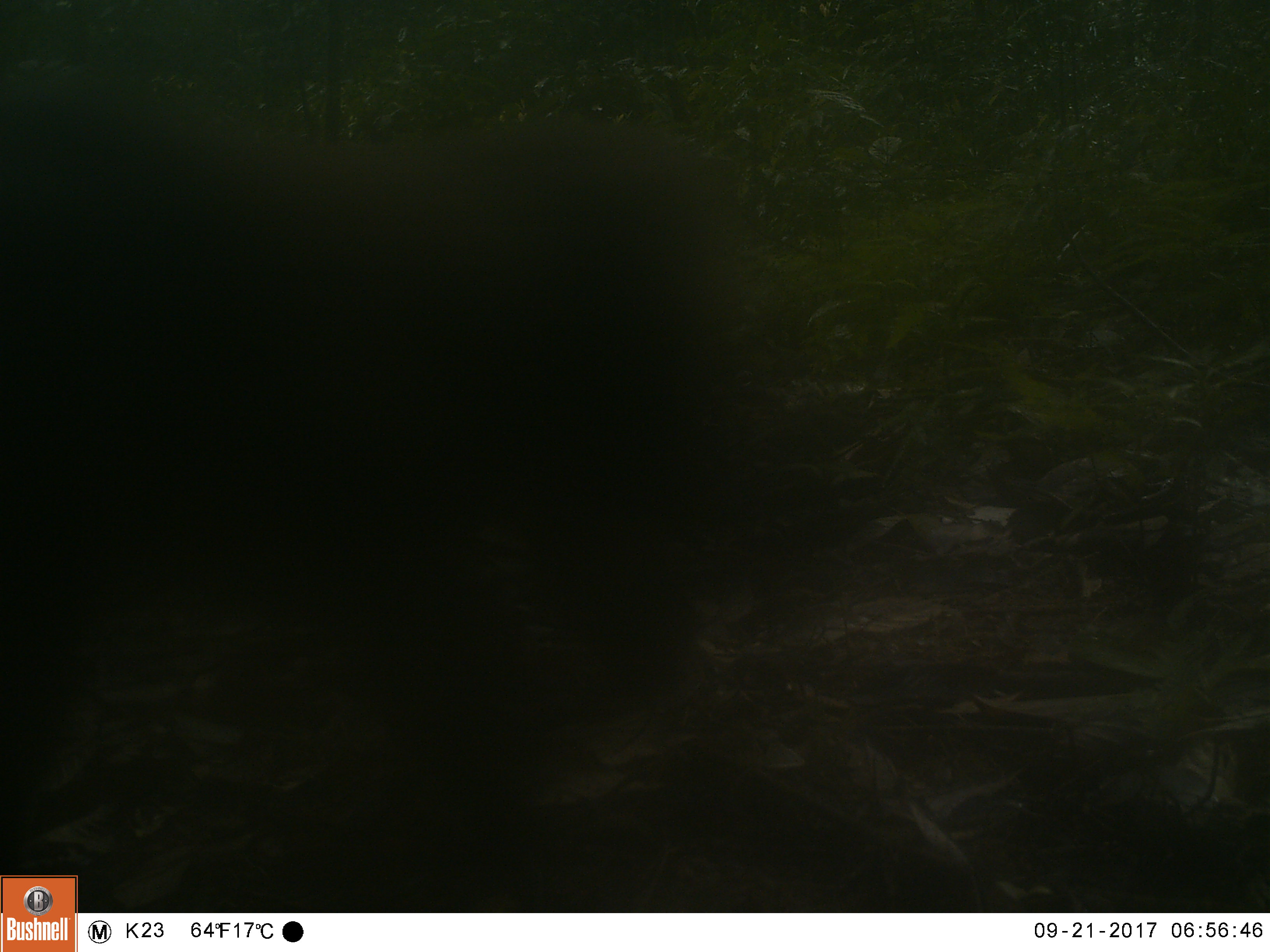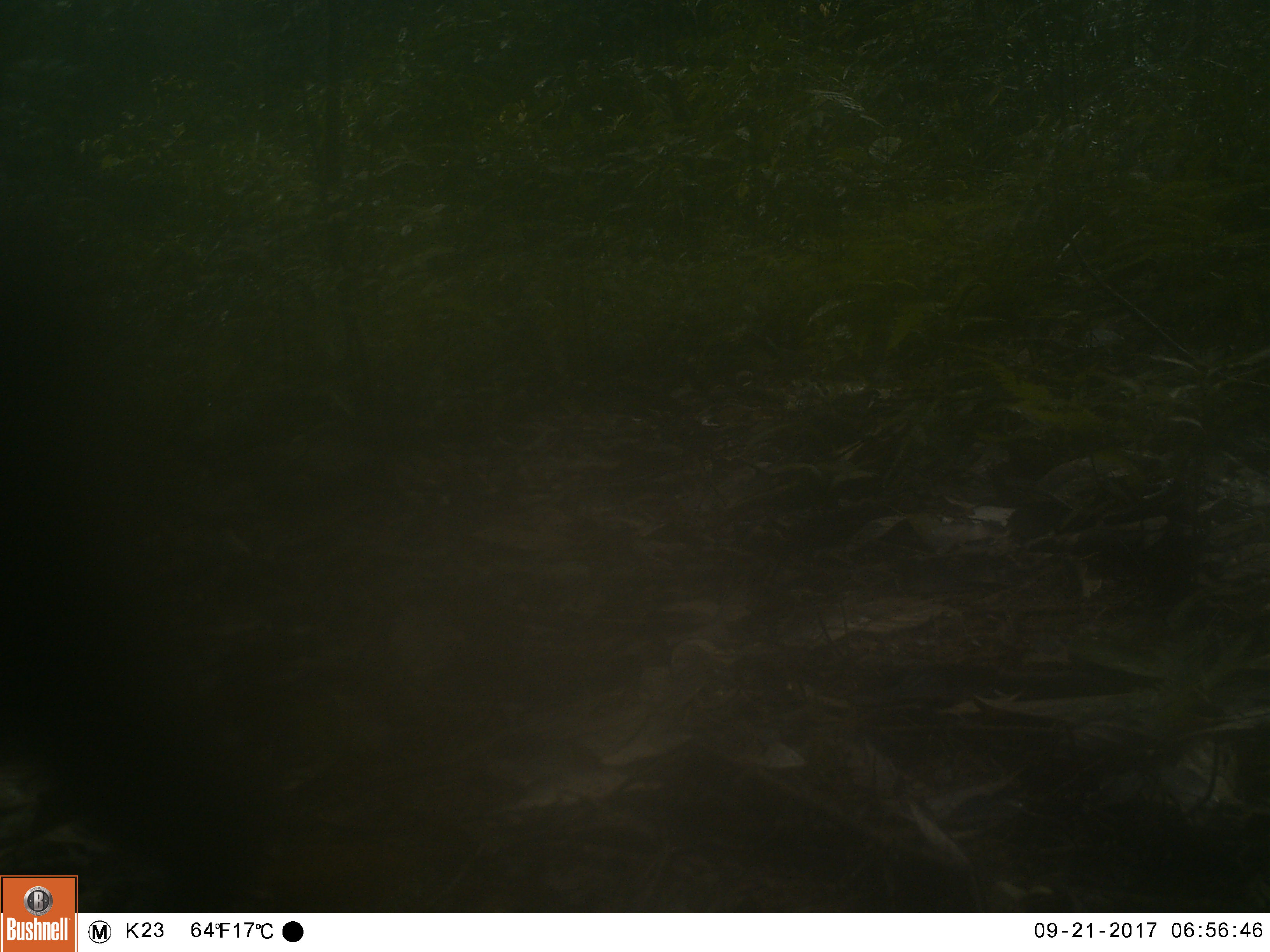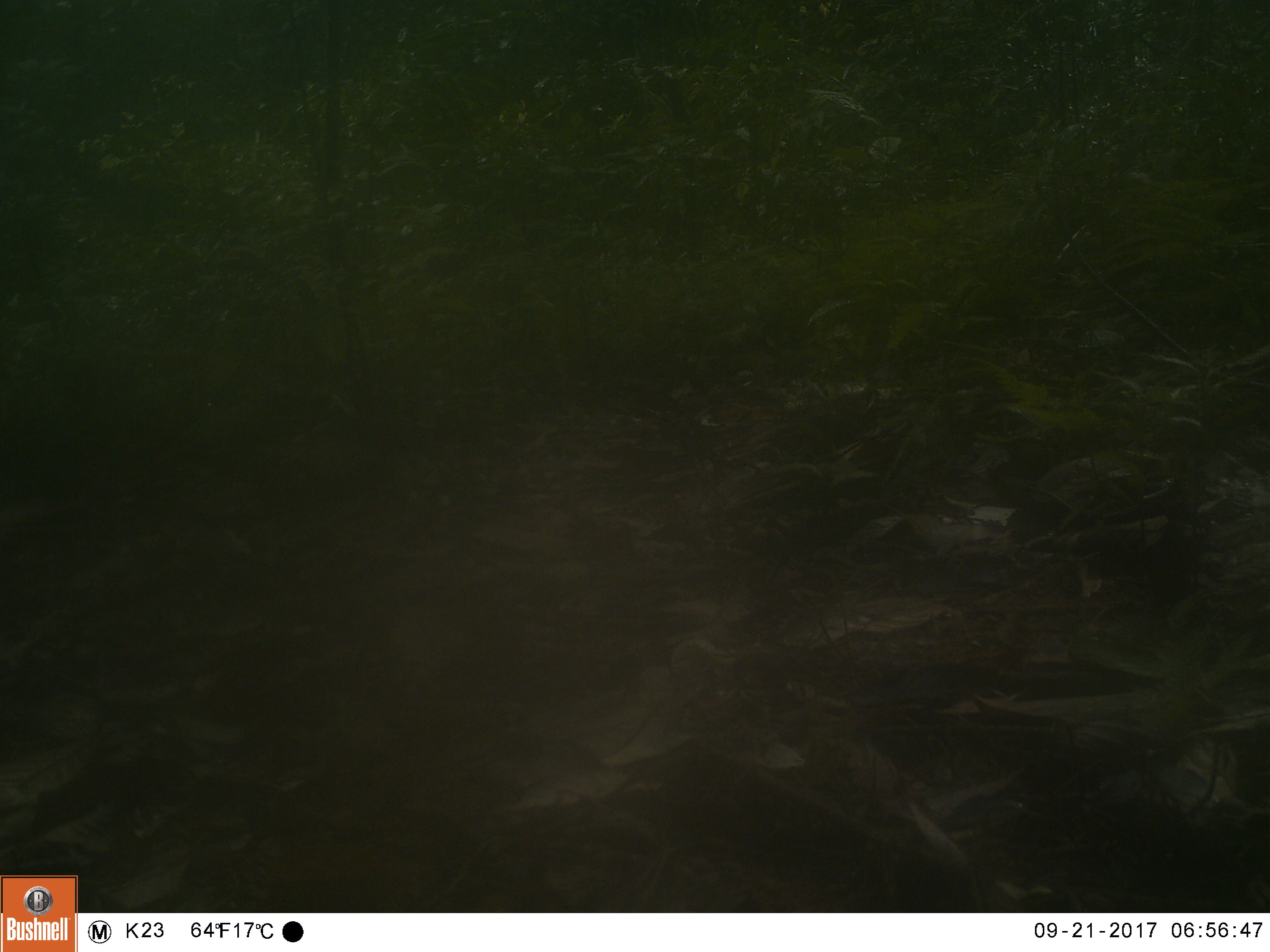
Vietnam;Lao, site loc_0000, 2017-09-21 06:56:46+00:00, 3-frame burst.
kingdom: Animalia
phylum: Chordata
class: Mammalia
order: Primates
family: Cercopithecidae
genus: Macaca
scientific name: Macaca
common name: macaque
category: unidentified macaque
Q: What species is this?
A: Unidentified macaque (macaque) (Macaca).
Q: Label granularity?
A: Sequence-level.